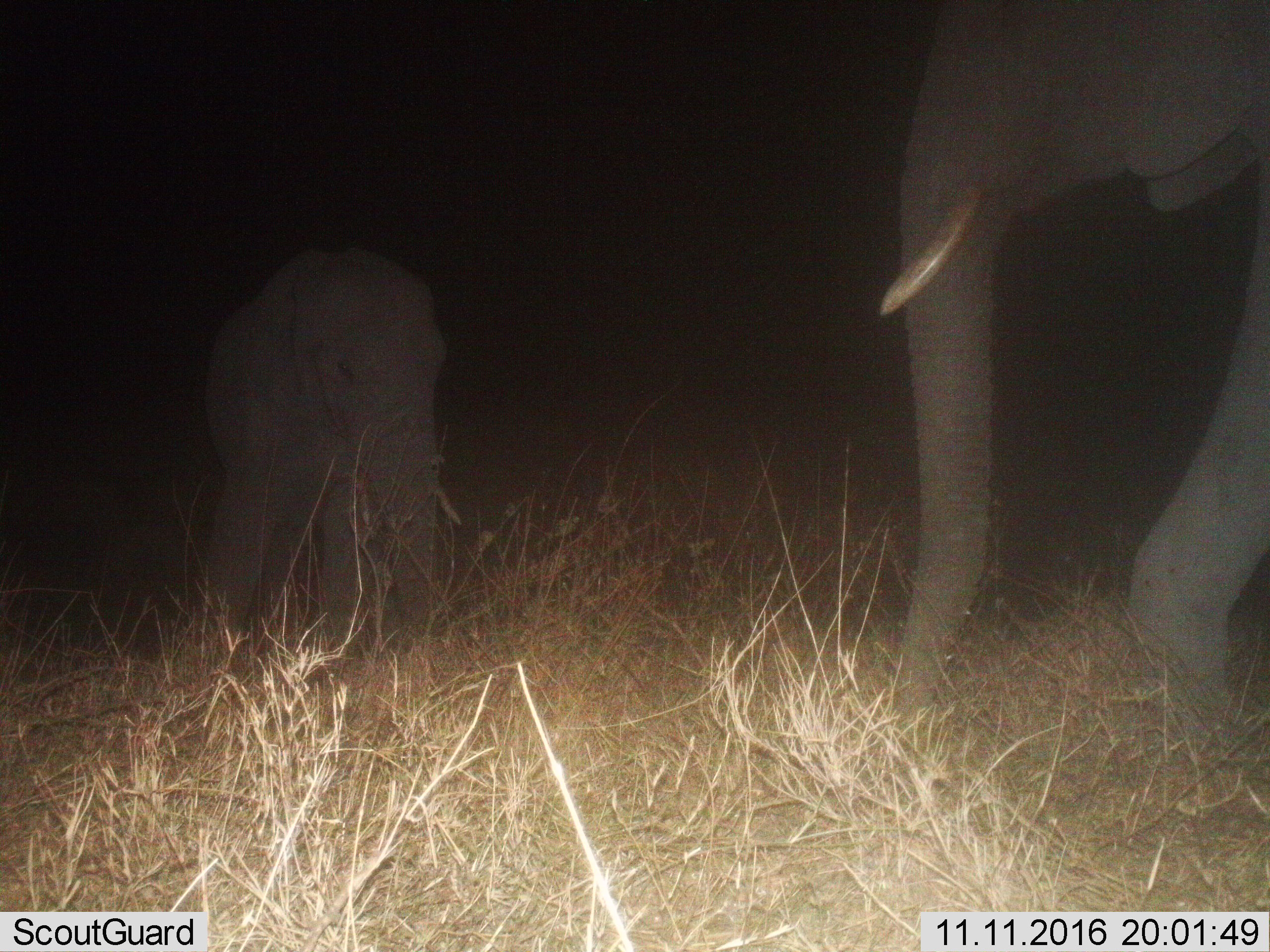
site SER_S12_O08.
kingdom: Animalia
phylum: Chordata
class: Mammalia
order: Proboscidea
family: Elephantidae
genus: Loxodonta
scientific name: Loxodonta africana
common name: african bush elephant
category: elephant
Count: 2.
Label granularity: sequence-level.